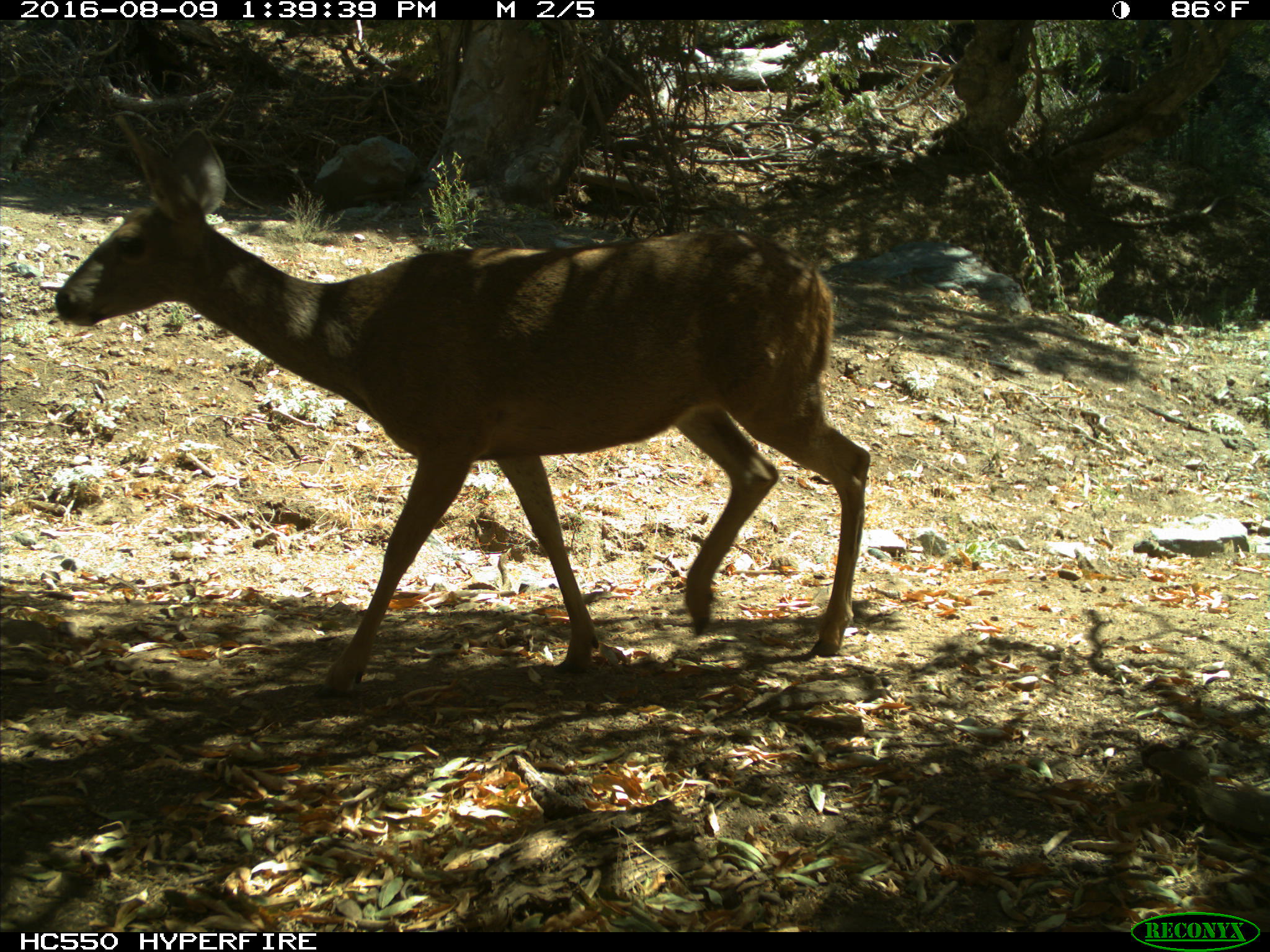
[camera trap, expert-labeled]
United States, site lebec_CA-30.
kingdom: Animalia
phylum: Chordata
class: Mammalia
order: Artiodactyla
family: Cervidae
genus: Odocoileus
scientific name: Odocoileus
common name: deer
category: unidentified deer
Unidentified deer (deer) (Odocoileus).